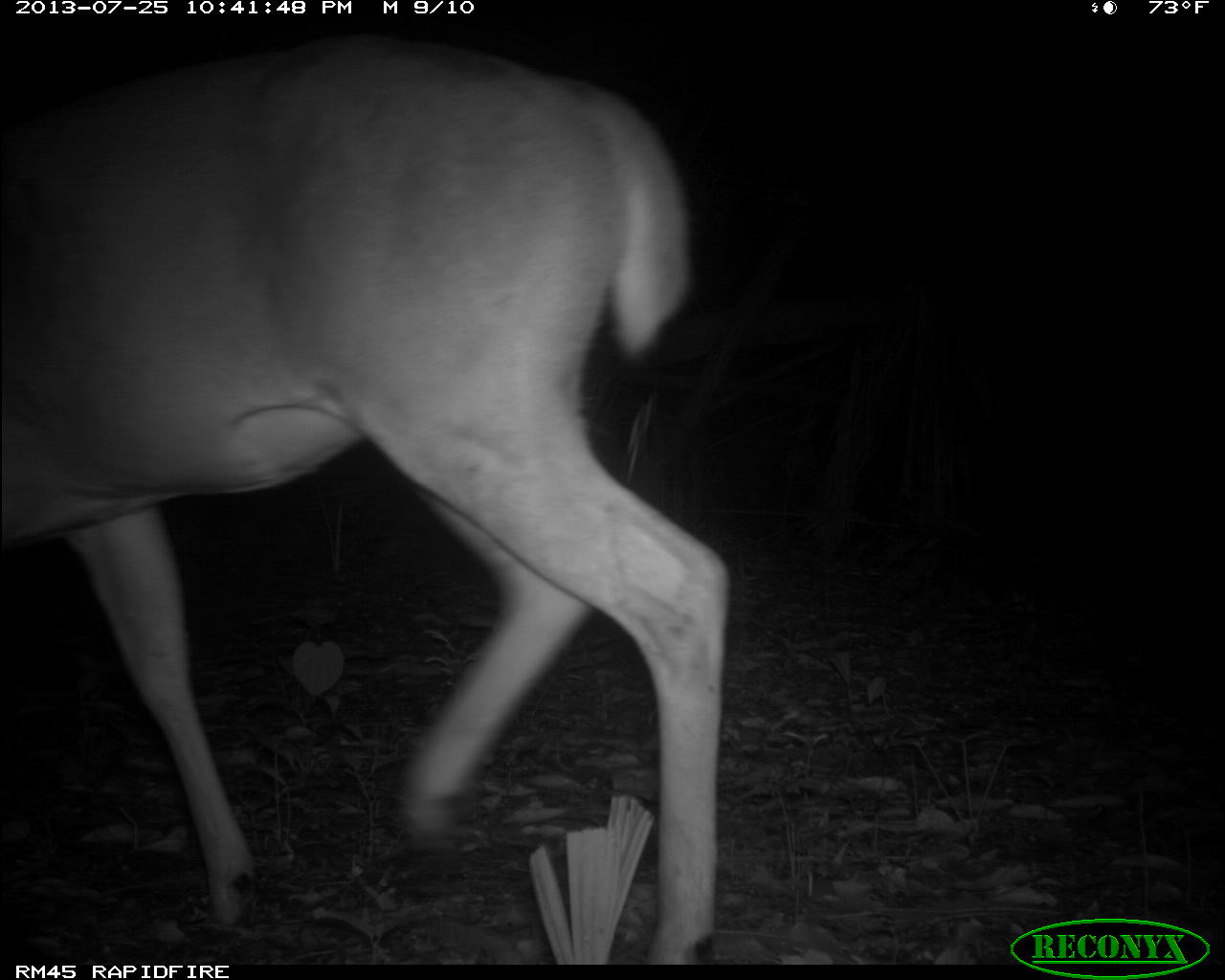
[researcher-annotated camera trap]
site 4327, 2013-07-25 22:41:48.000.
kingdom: Animalia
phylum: Chordata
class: Mammalia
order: Artiodactyla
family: Cervidae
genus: Odocoileus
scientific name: Odocoileus virginianus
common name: white-tailed deer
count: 1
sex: male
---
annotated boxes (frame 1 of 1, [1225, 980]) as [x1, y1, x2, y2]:
odocoileus virginianus: [0, 32, 726, 962]